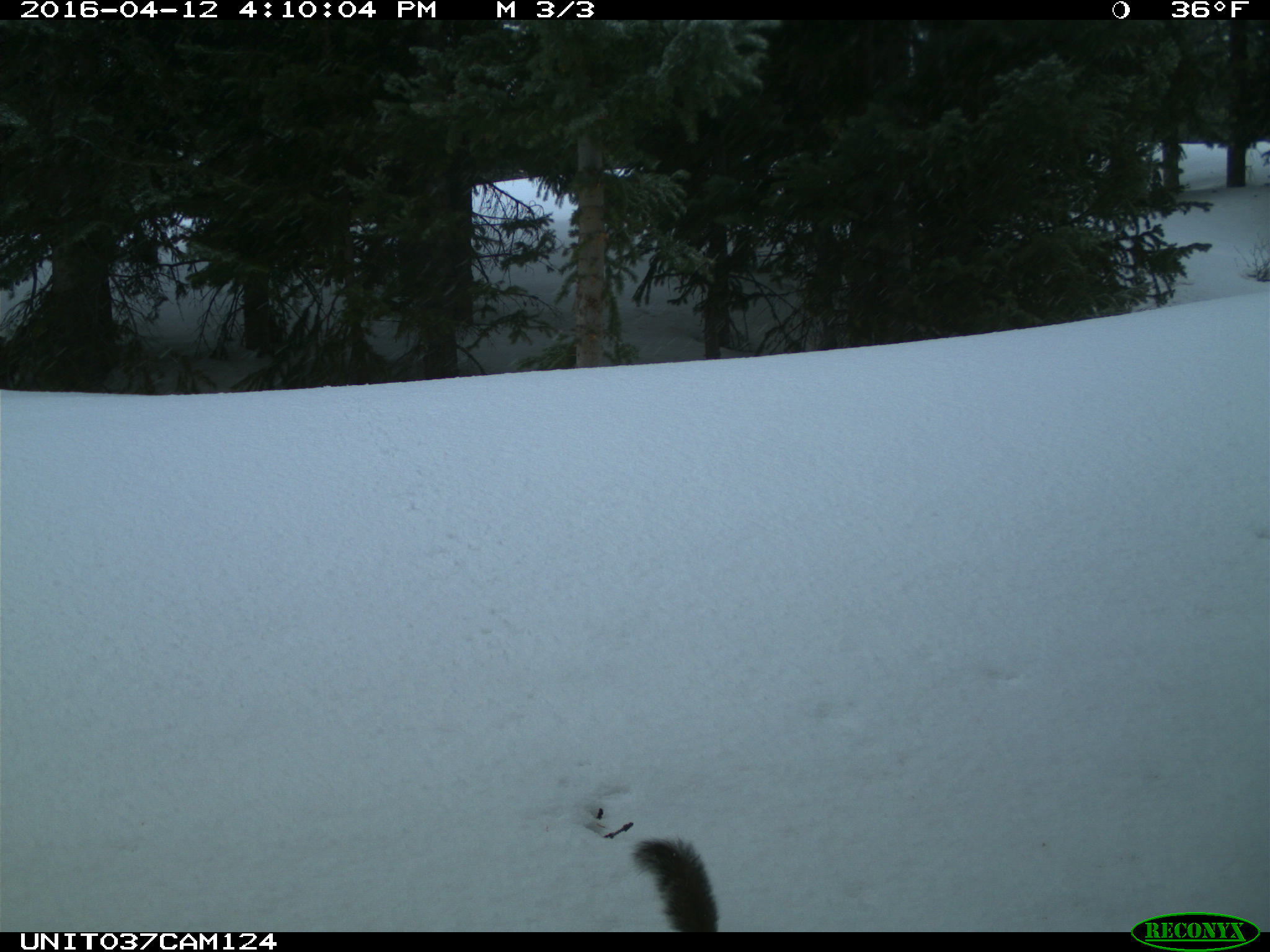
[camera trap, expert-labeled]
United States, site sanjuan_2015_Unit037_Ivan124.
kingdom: Animalia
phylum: Chordata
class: Mammalia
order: Rodentia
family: Sciuridae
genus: Tamiasciurus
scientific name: Tamiasciurus hudsonicus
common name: american red squirrel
Tamiasciurus hudsonicus (american red squirrel).